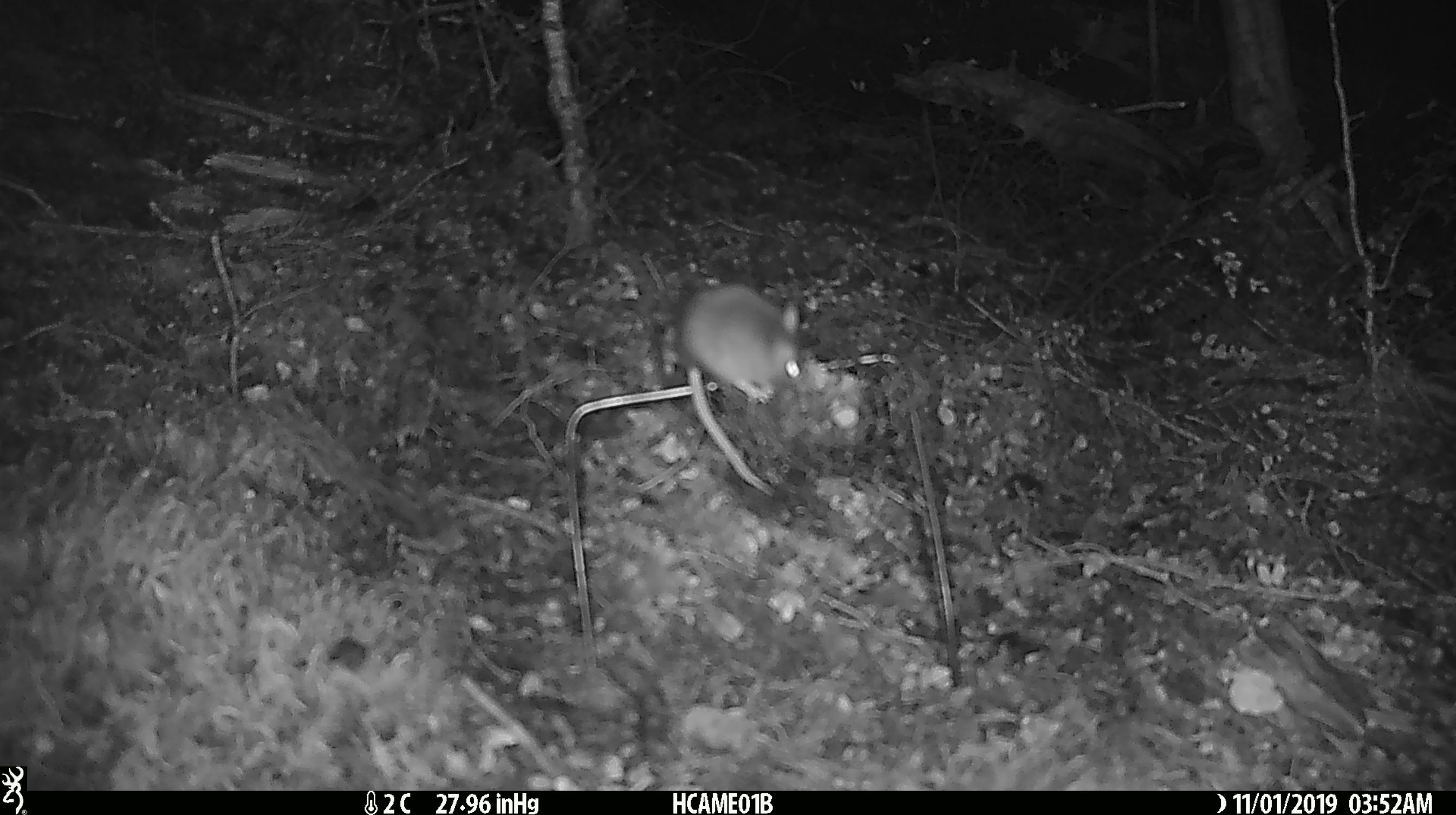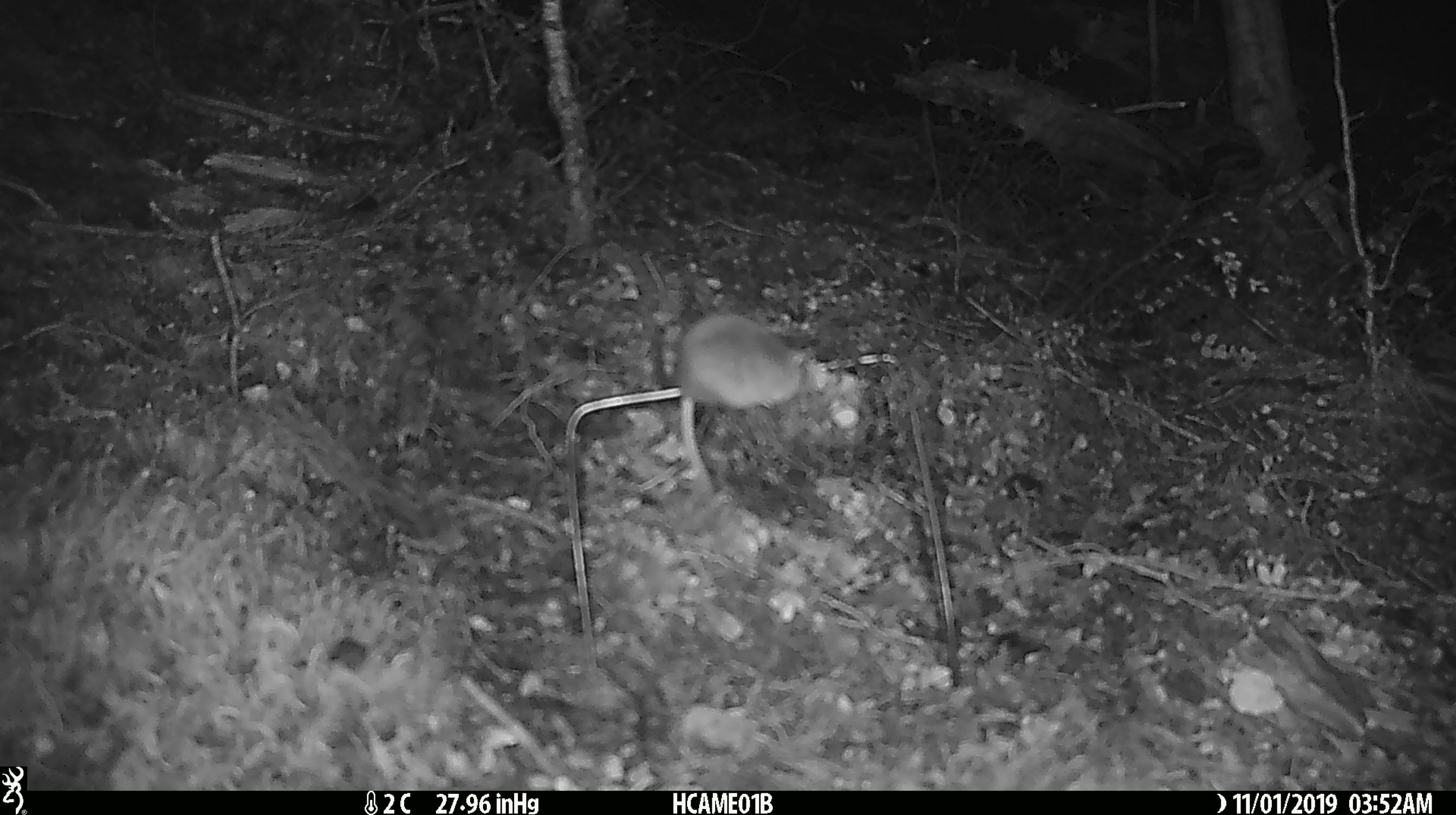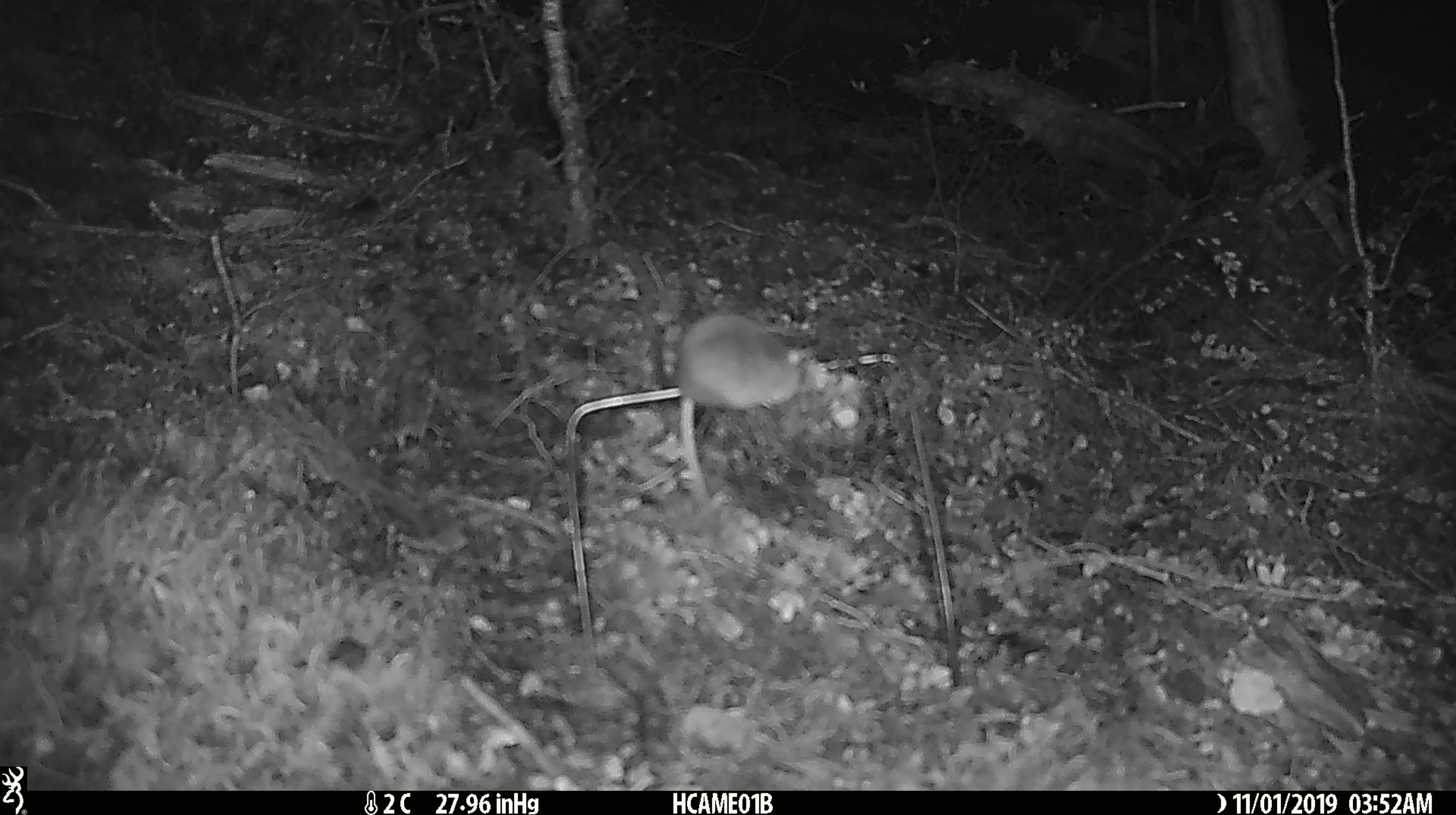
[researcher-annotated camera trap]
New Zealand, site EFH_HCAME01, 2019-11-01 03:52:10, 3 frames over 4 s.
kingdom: Animalia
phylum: Chordata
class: Mammalia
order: Rodentia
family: Muridae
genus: Mus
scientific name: Mus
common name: mouse